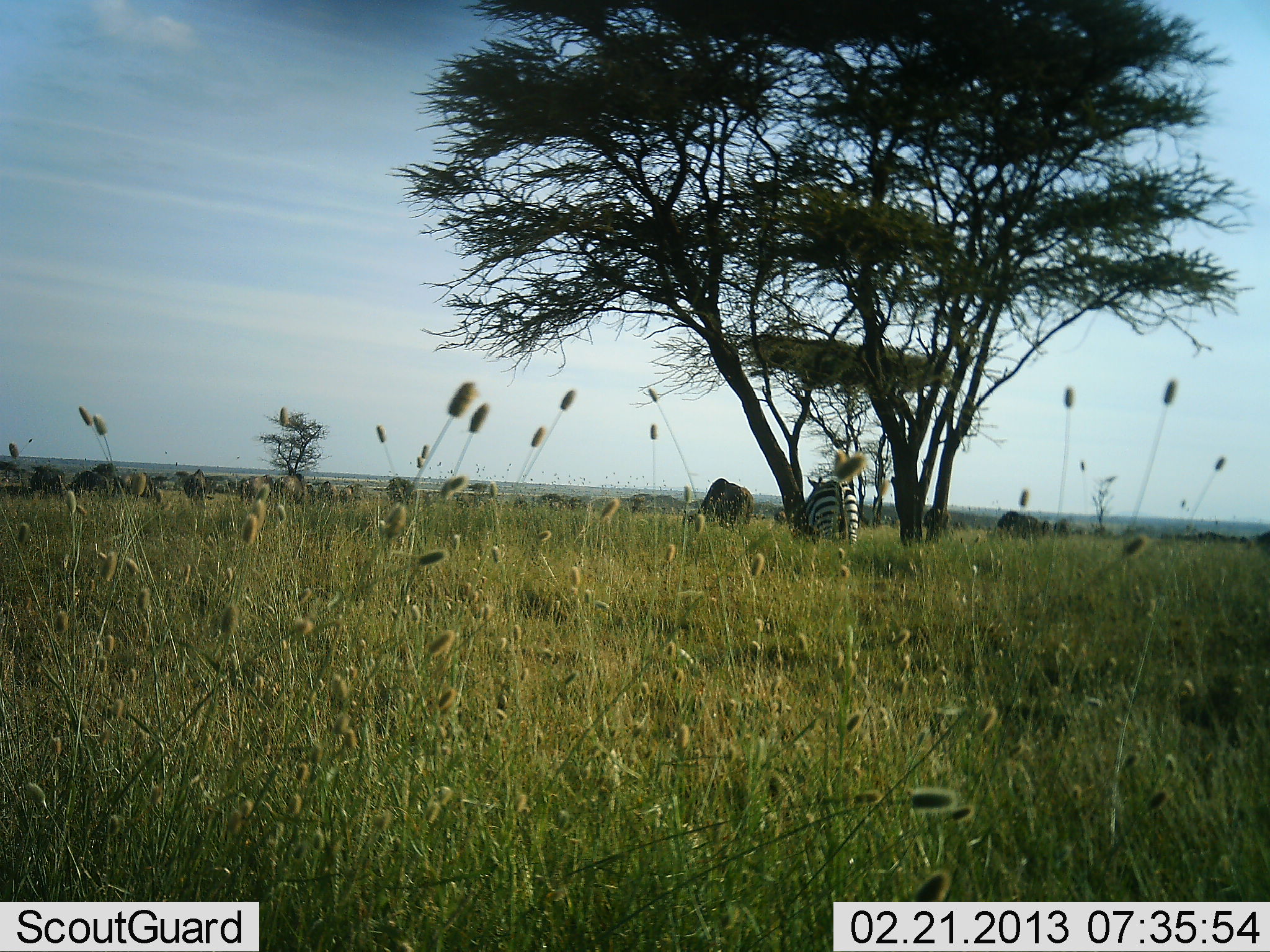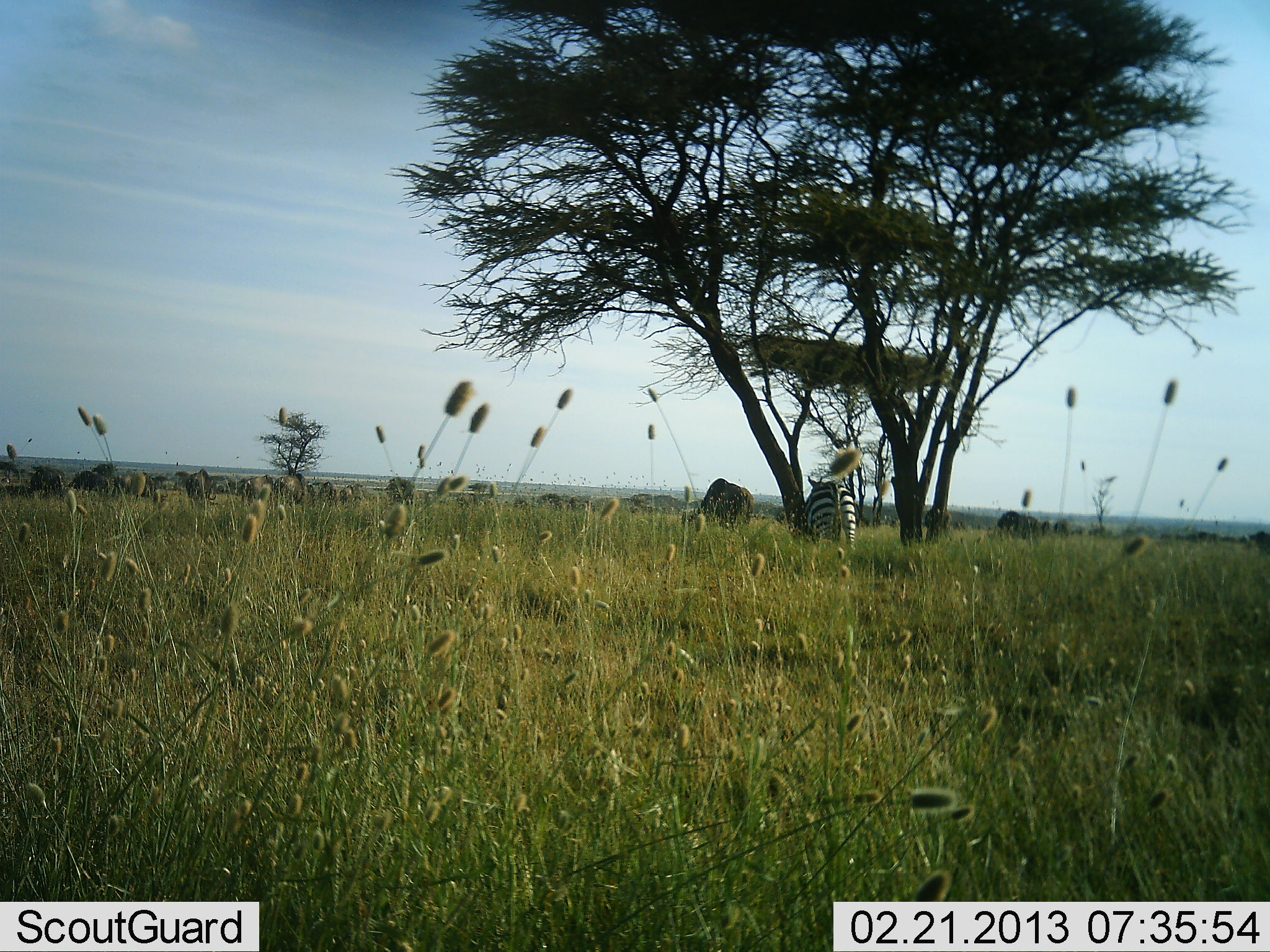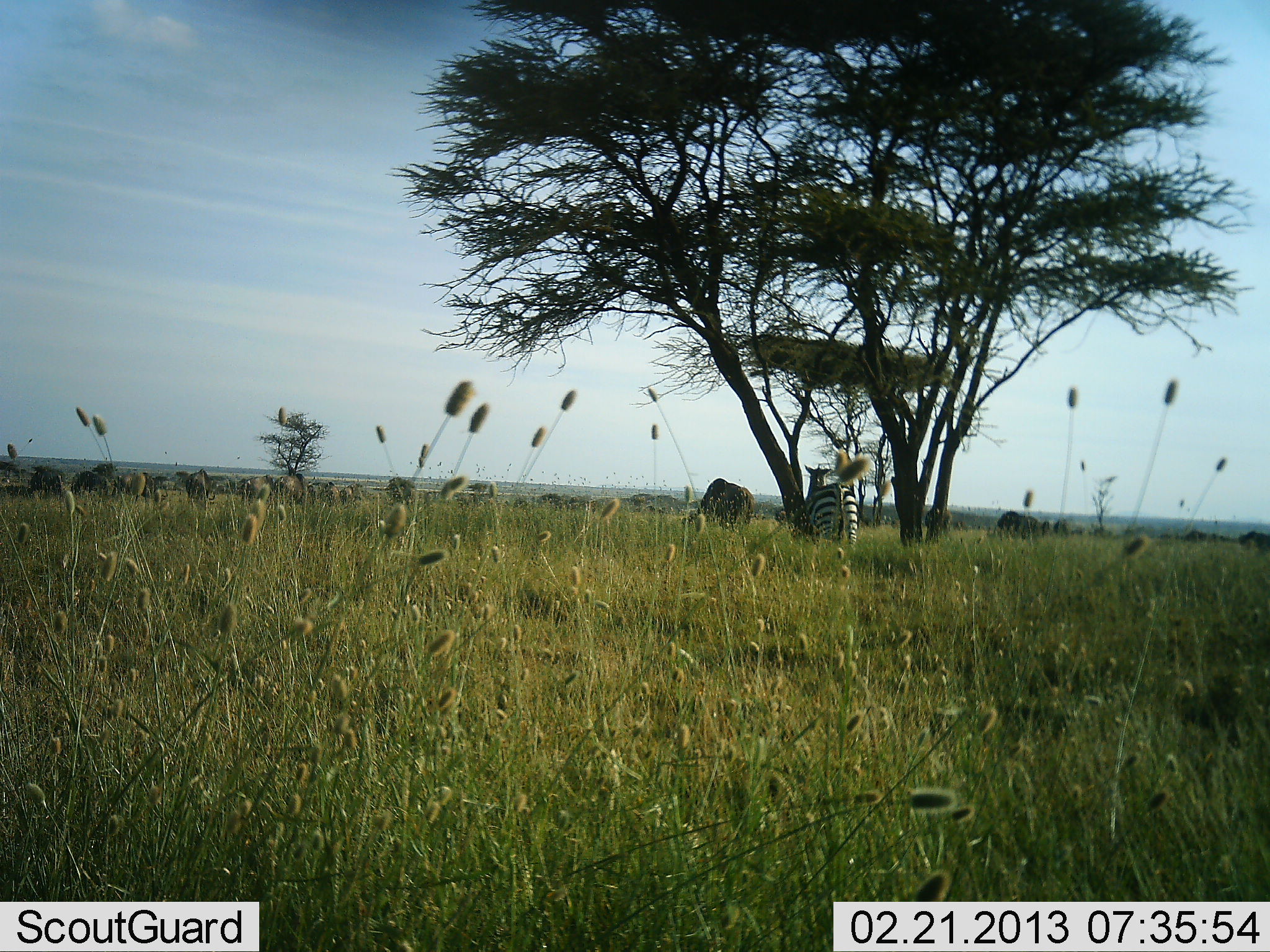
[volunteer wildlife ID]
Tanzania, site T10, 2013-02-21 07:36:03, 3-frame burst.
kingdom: Animalia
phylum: Chordata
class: Mammalia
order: Perissodactyla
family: Equidae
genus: Equus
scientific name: Equus quagga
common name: plains zebra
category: zebra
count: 1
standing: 68%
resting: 0%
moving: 6%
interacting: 3%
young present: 0%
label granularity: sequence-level